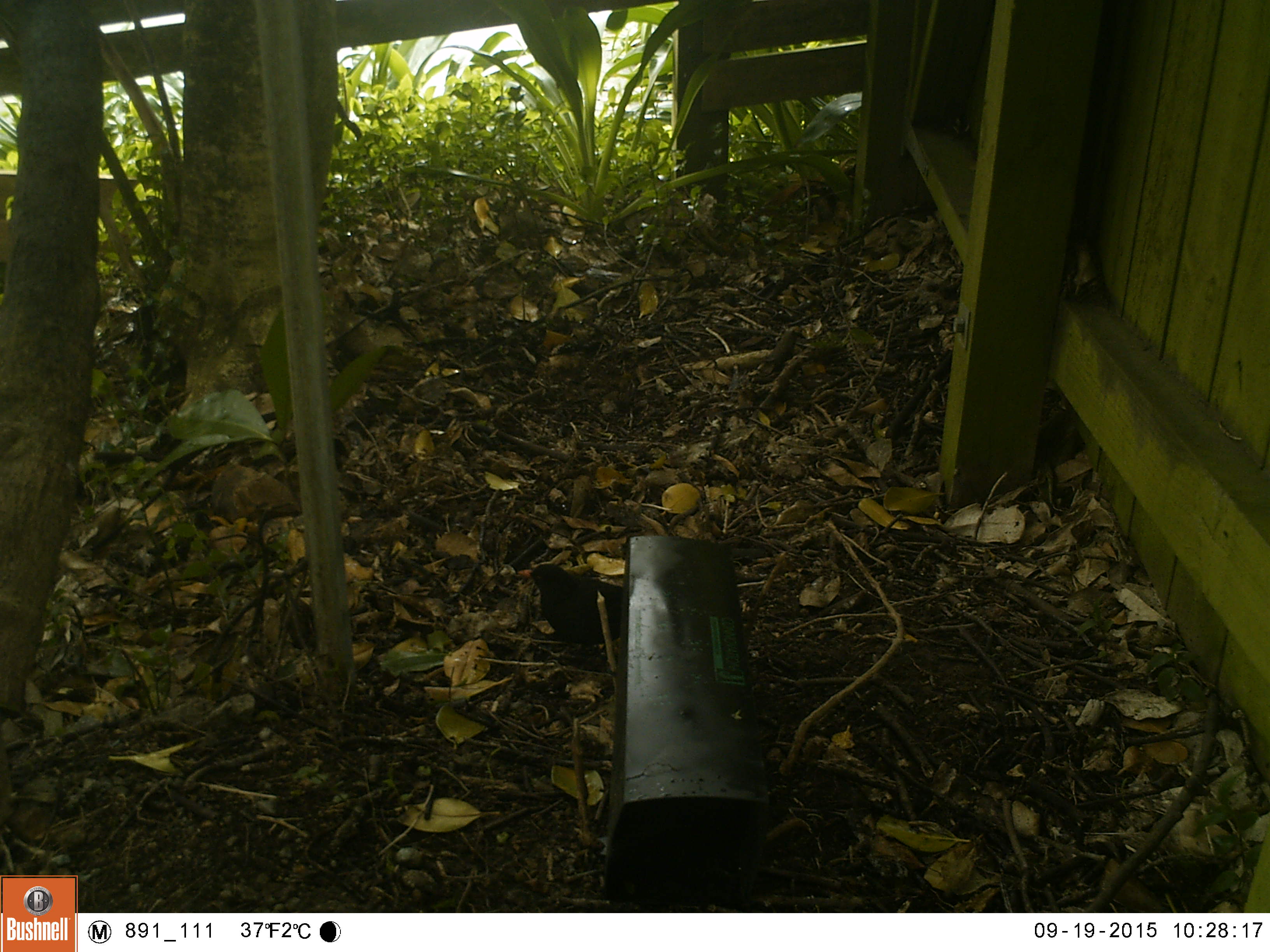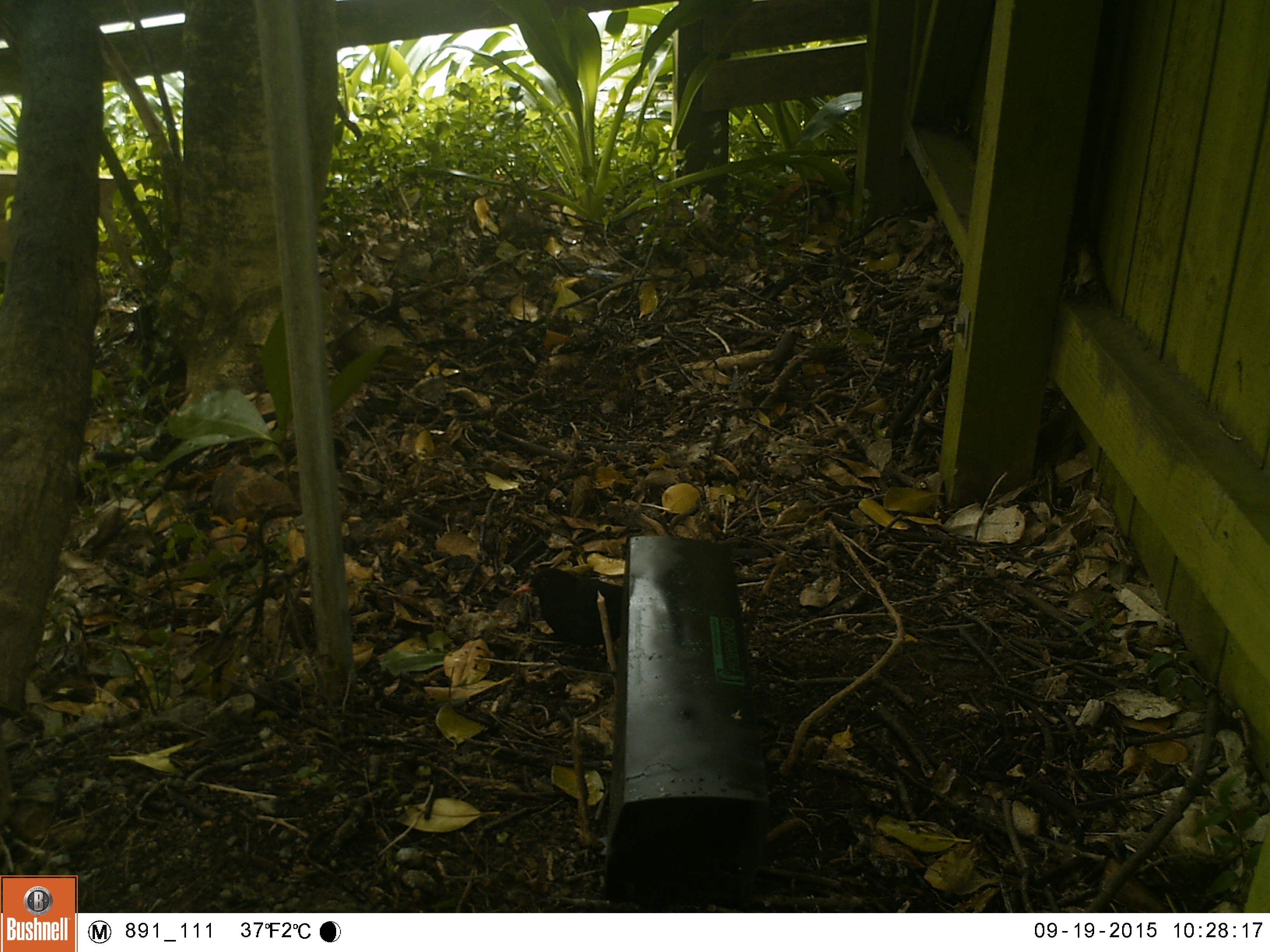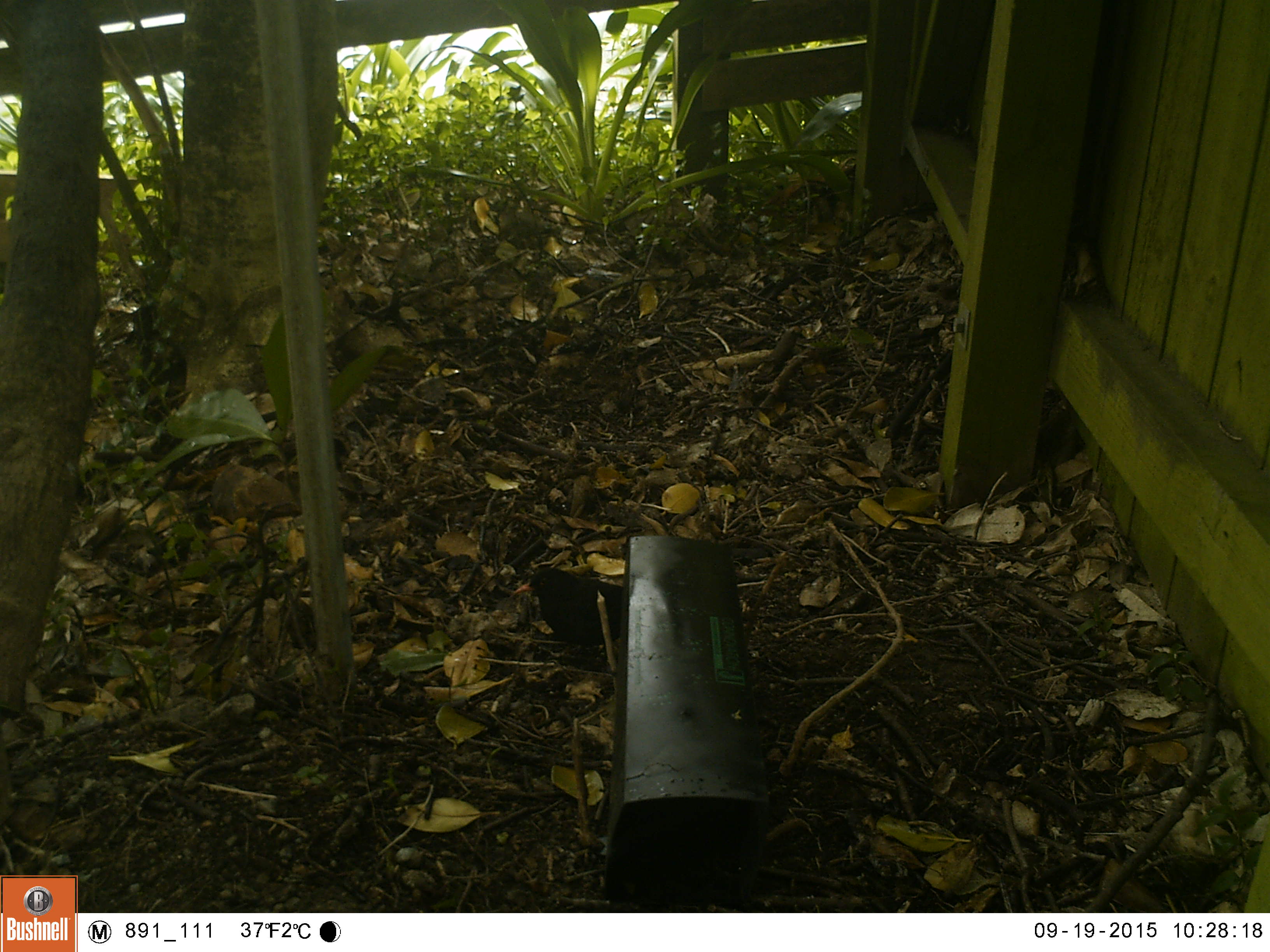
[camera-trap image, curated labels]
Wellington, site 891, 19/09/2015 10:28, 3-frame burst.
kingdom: Animalia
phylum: Chordata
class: Aves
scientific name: Aves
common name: bird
Bird (Aves).